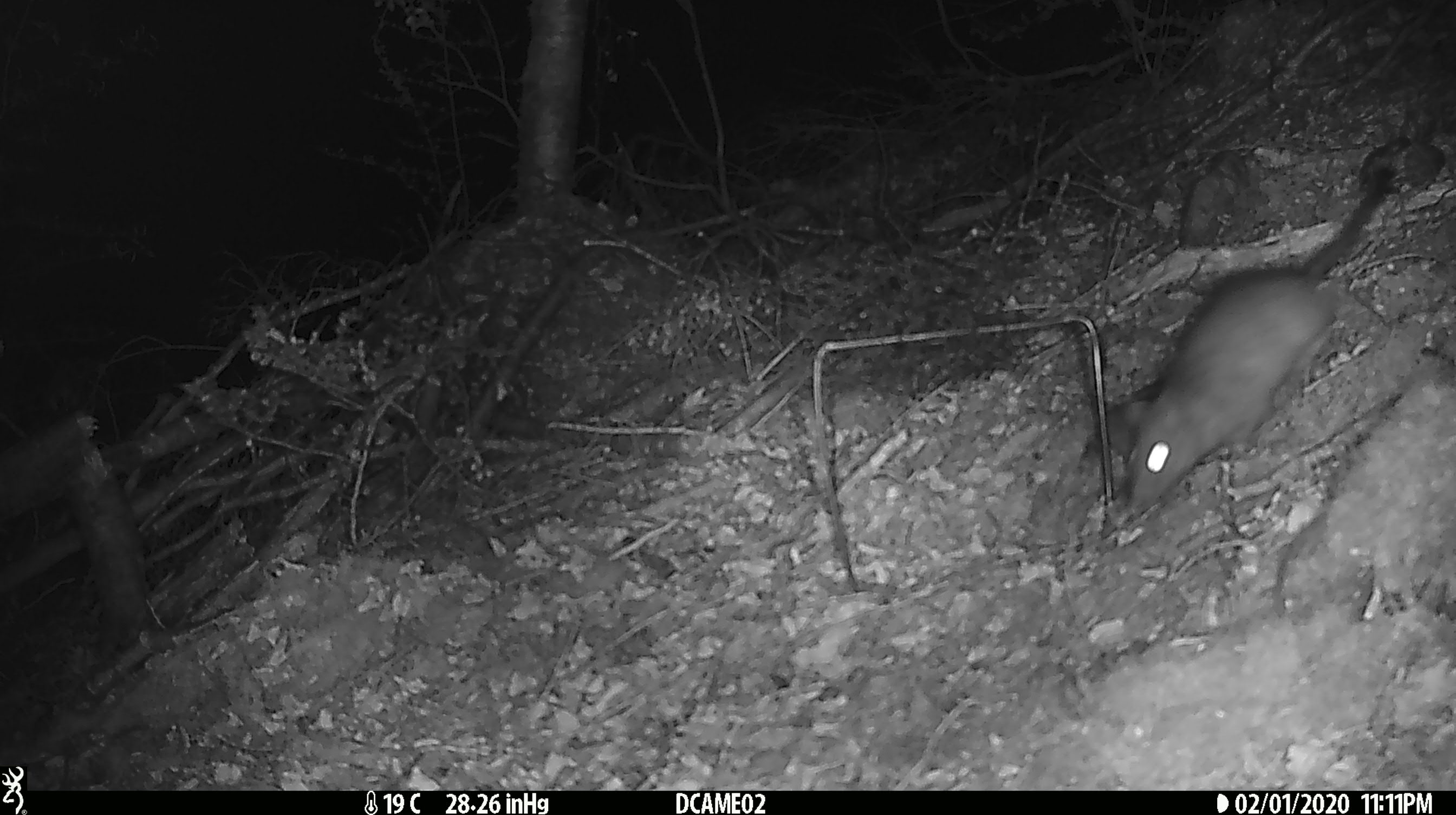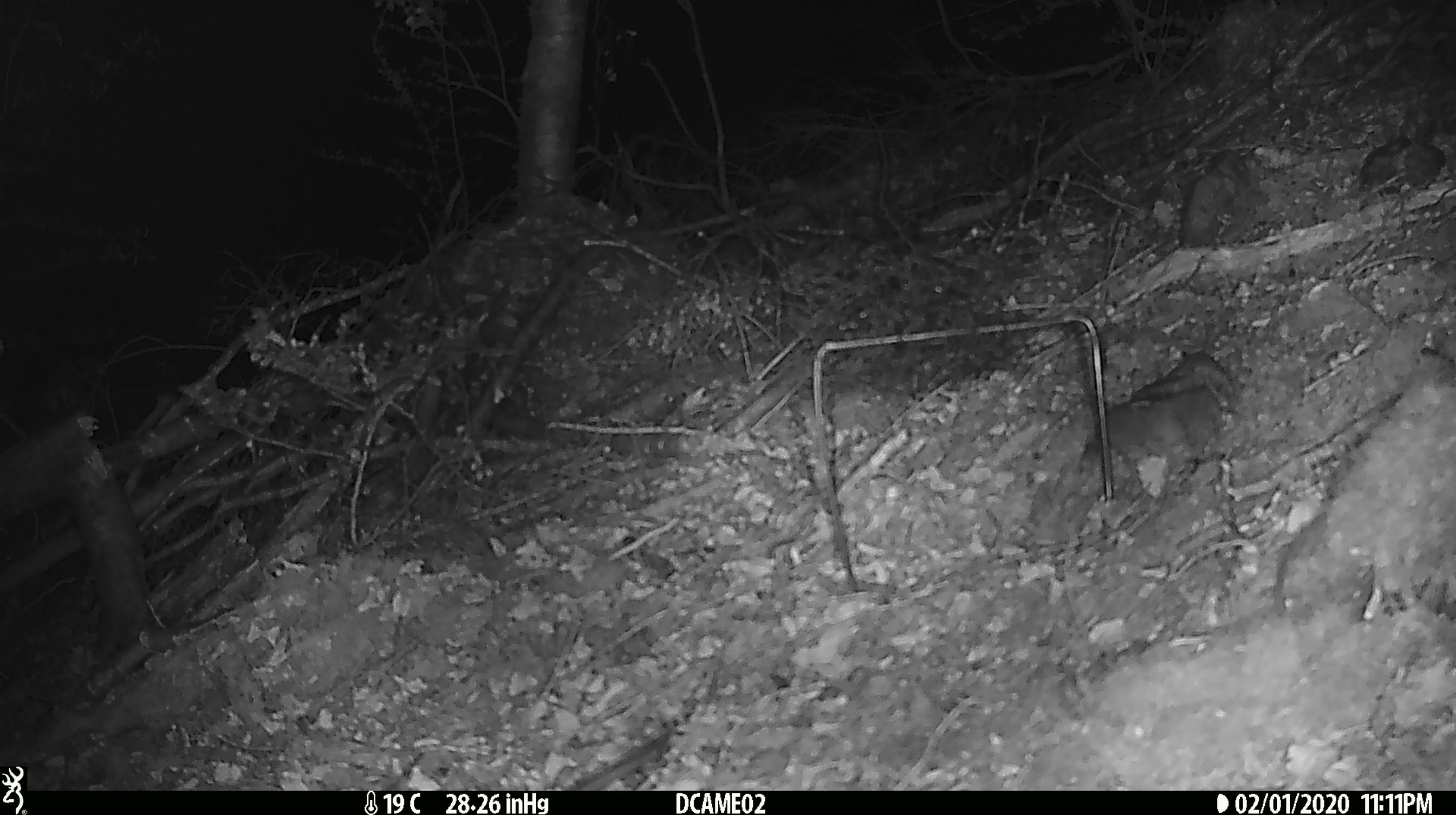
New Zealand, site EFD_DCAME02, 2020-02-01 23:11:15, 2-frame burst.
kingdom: Animalia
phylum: Chordata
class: Mammalia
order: Rodentia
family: Muridae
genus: Rattus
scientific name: Rattus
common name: rat